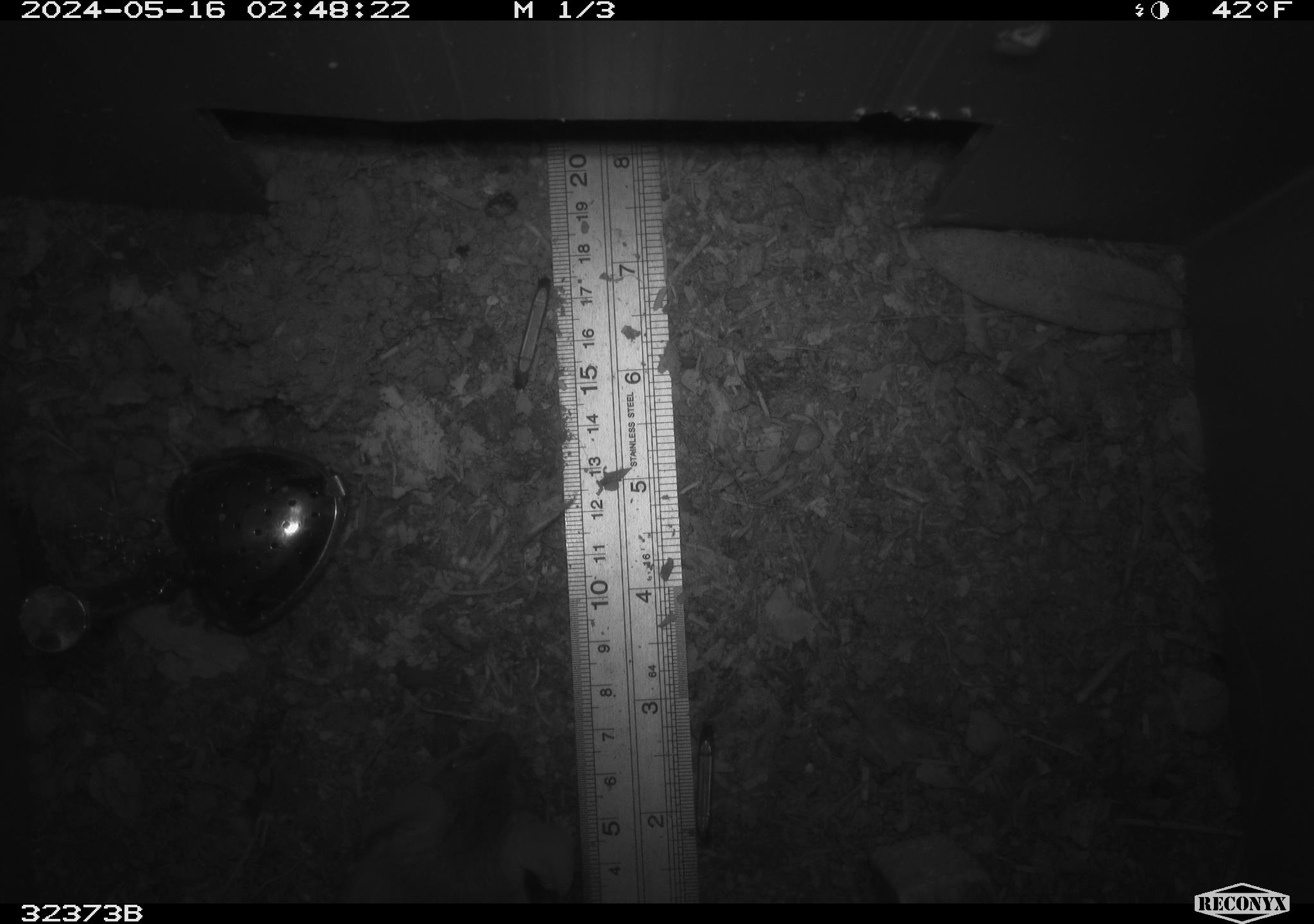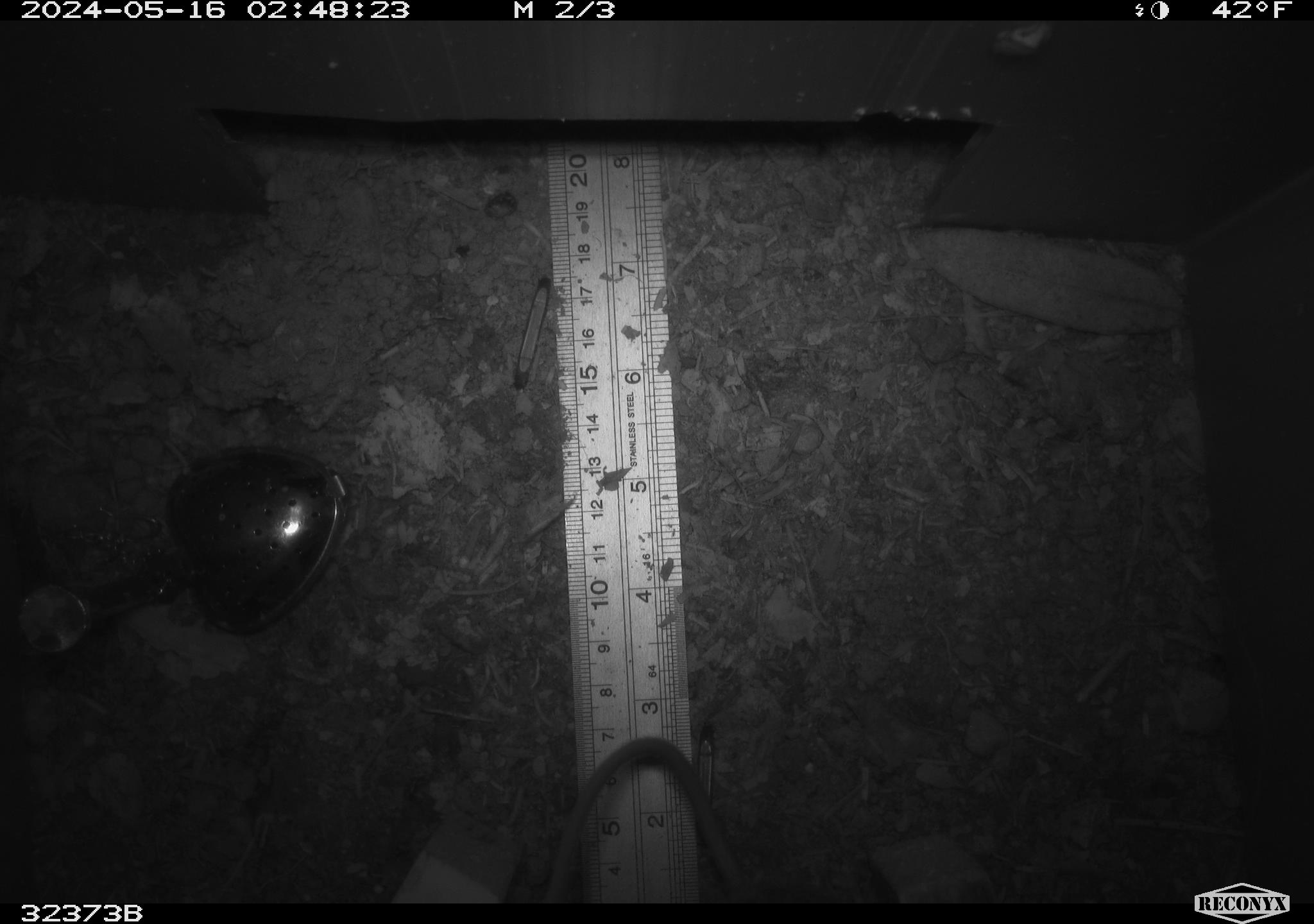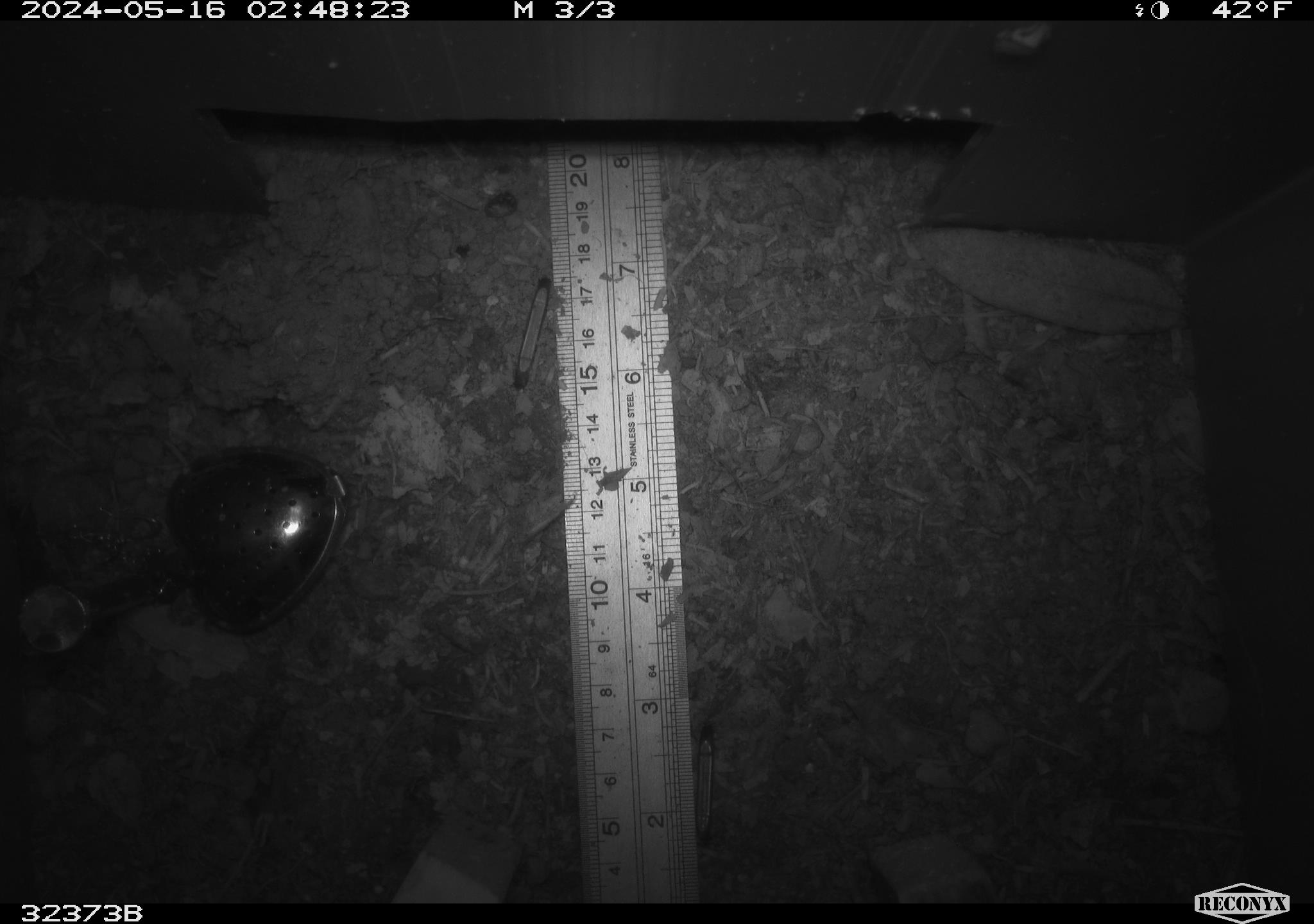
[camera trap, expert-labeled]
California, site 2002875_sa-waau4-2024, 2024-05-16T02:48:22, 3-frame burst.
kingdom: Animalia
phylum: Chordata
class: Mammalia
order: Rodentia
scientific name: Rodentia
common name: rodent